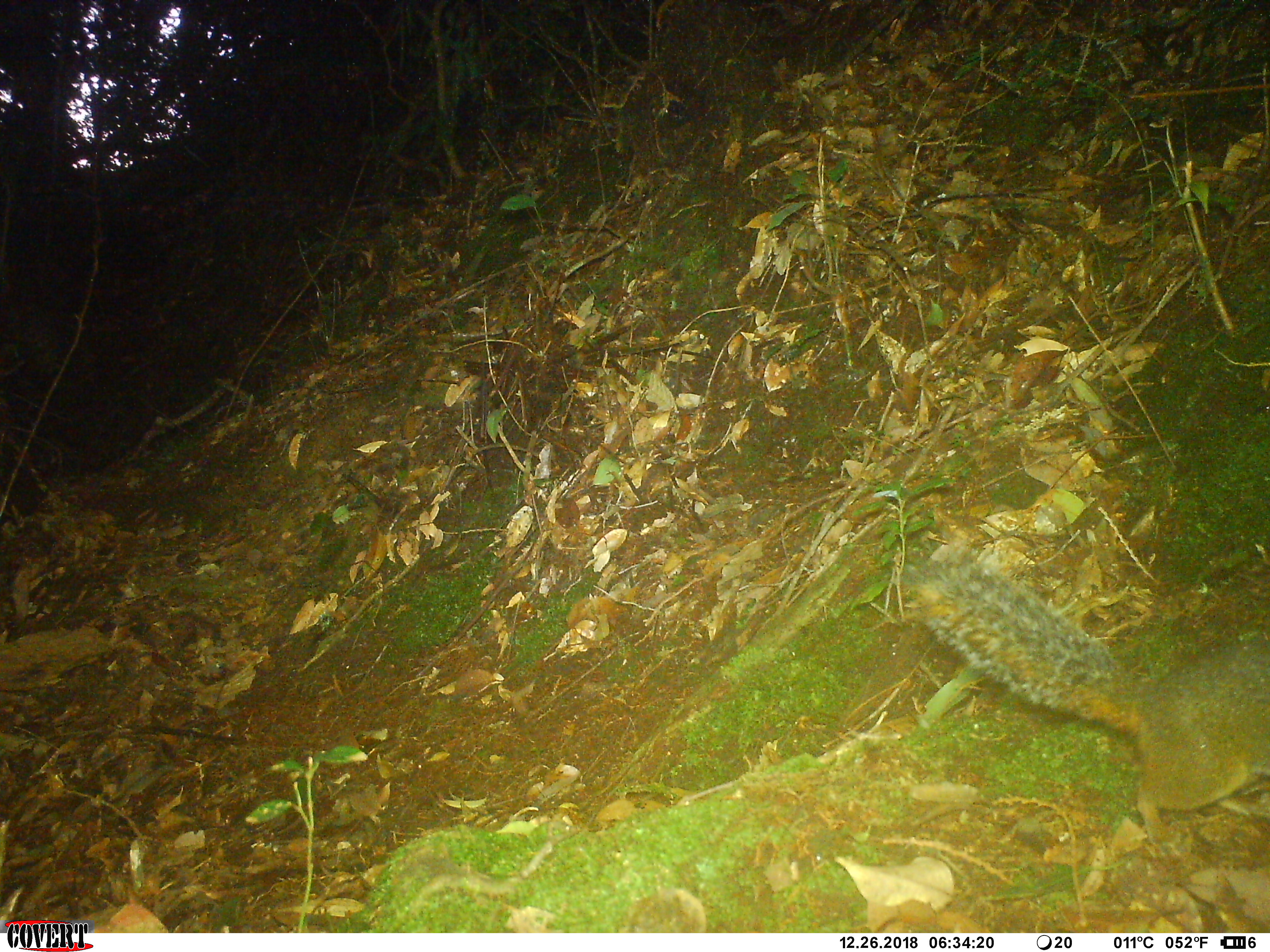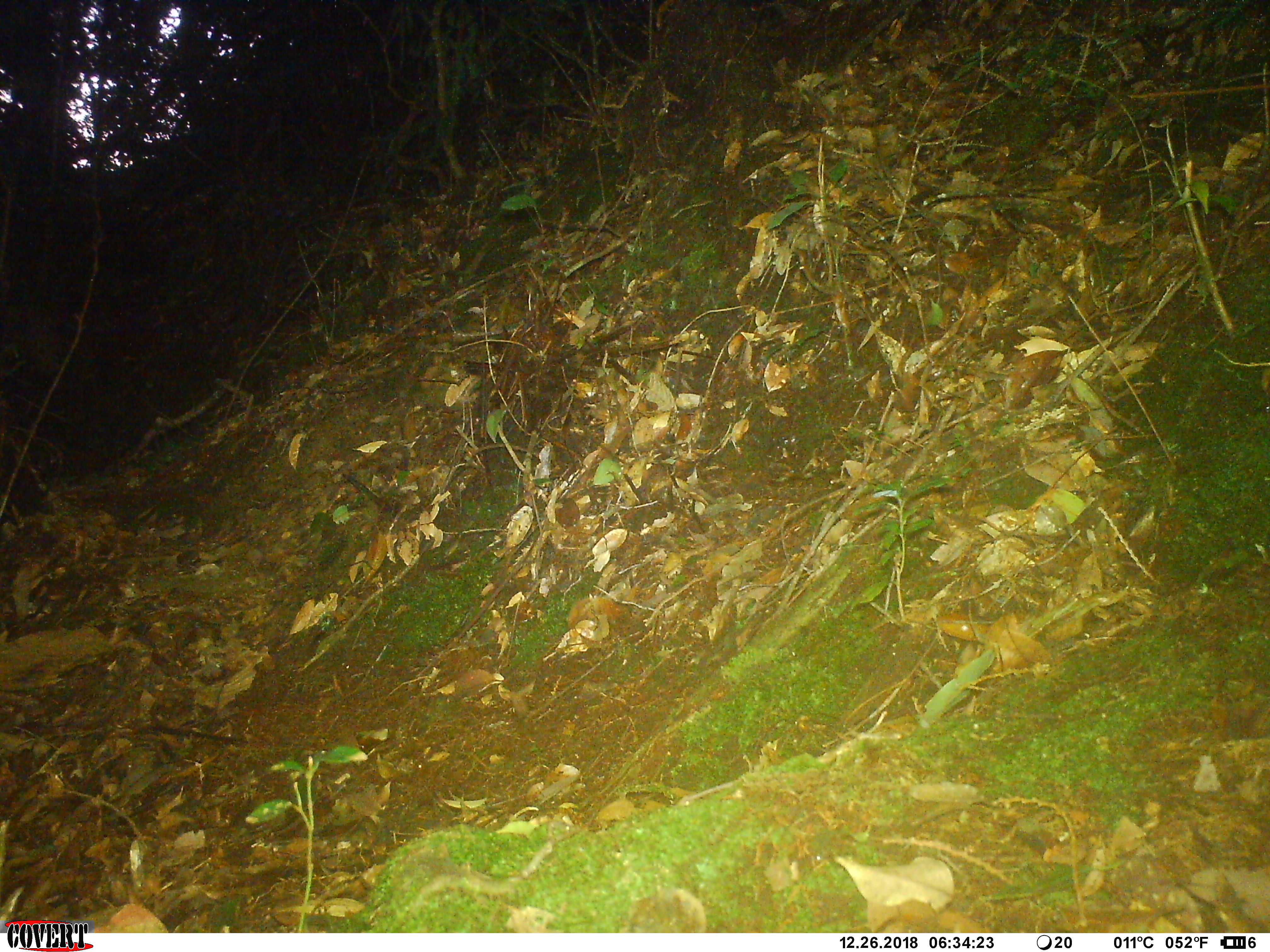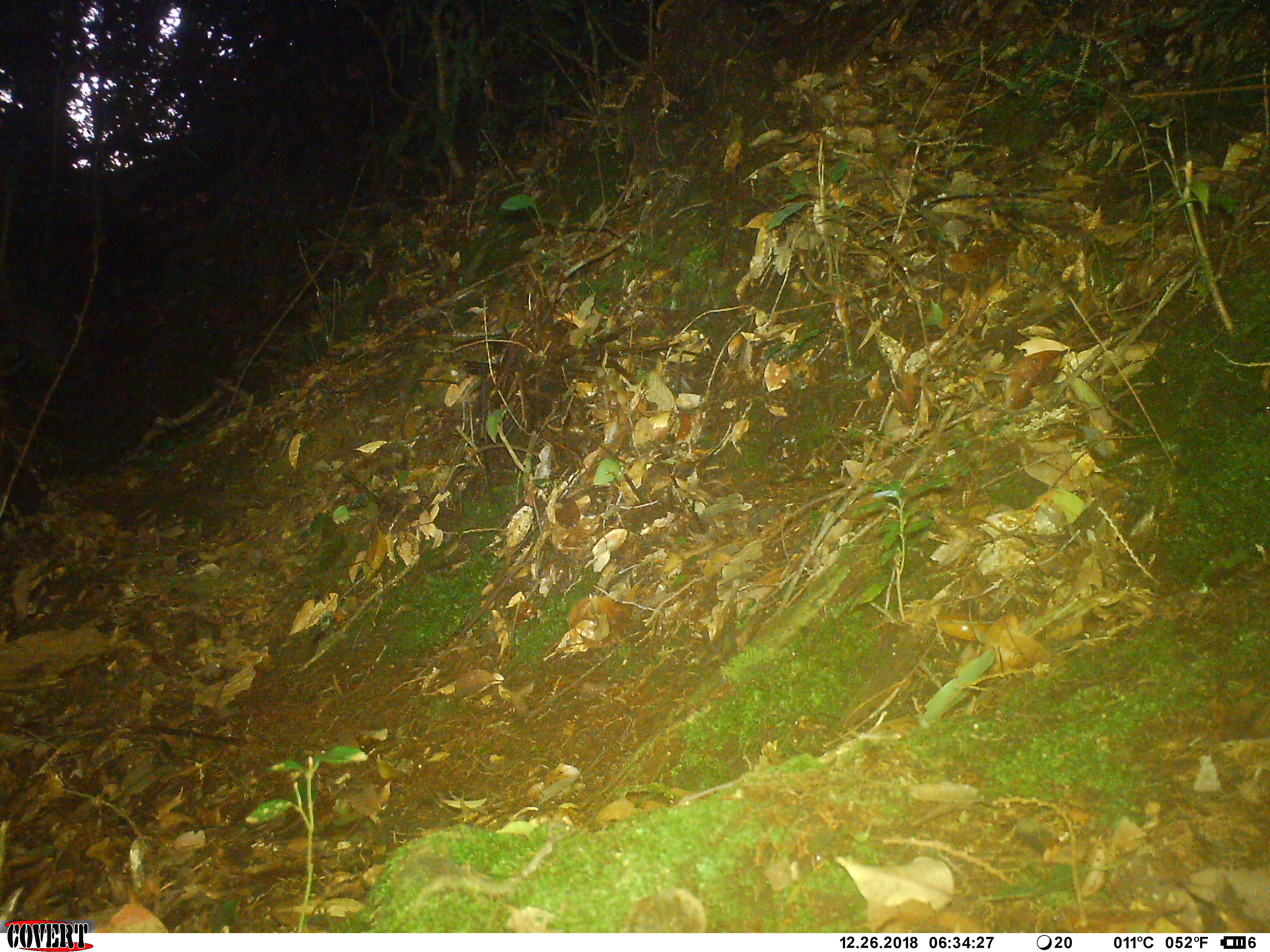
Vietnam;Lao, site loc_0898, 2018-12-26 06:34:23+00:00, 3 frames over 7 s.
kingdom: Animalia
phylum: Chordata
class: Mammalia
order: Rodentia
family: Sciuridae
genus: Dremomys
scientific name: Dremomys rufigenis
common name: red-cheeked squirrel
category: red cheeked squirrel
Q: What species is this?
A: Red cheeked squirrel (red-cheeked squirrel) (Dremomys rufigenis).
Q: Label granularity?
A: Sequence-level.